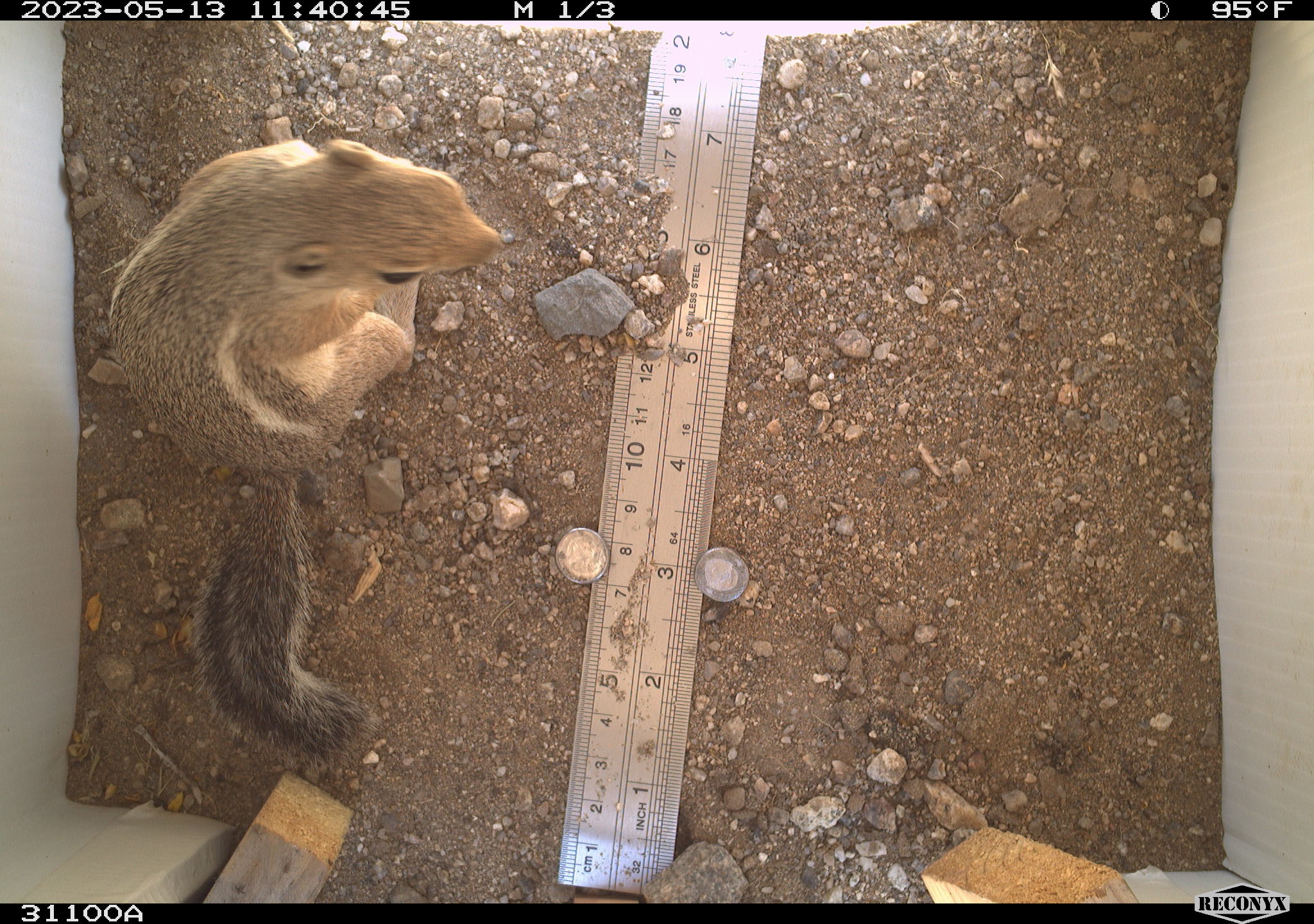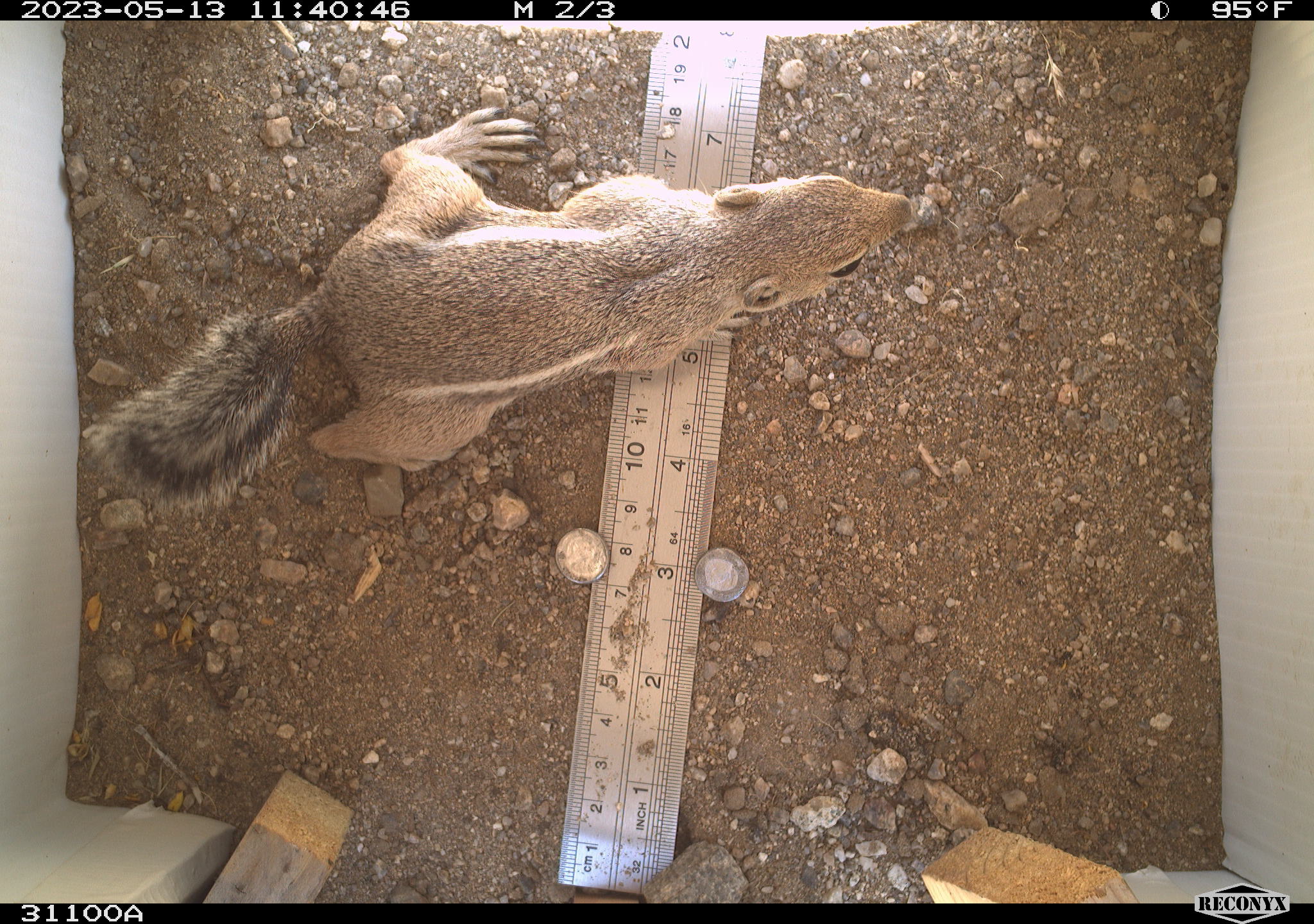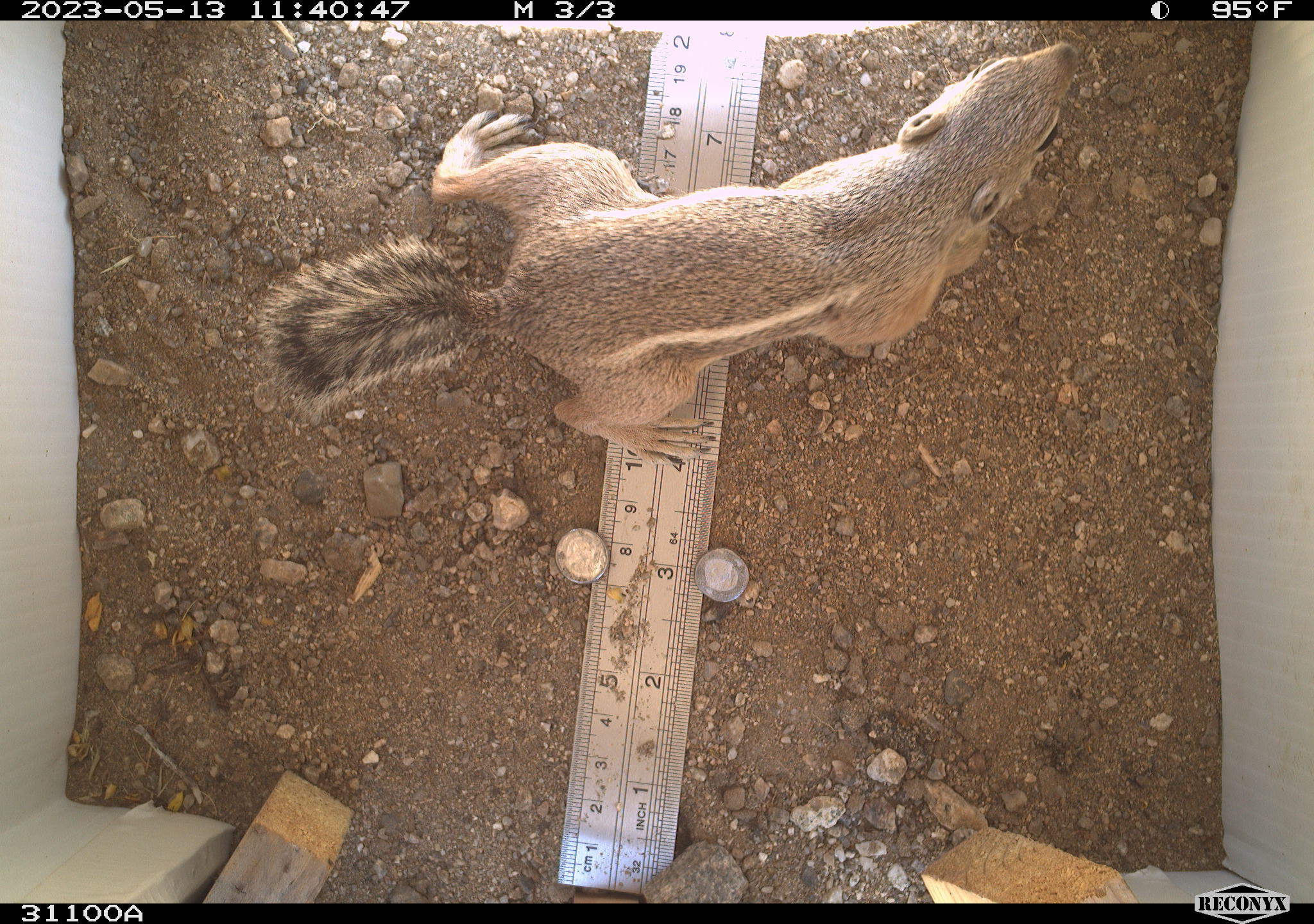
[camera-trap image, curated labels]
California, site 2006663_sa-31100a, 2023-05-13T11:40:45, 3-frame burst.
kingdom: Animalia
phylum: Chordata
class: Mammalia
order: Rodentia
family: Sciuridae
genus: Ammospermophilus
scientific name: Ammospermophilus leucurus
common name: white-tailed antelope squirrel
White-tailed antelope squirrel (Ammospermophilus leucurus).